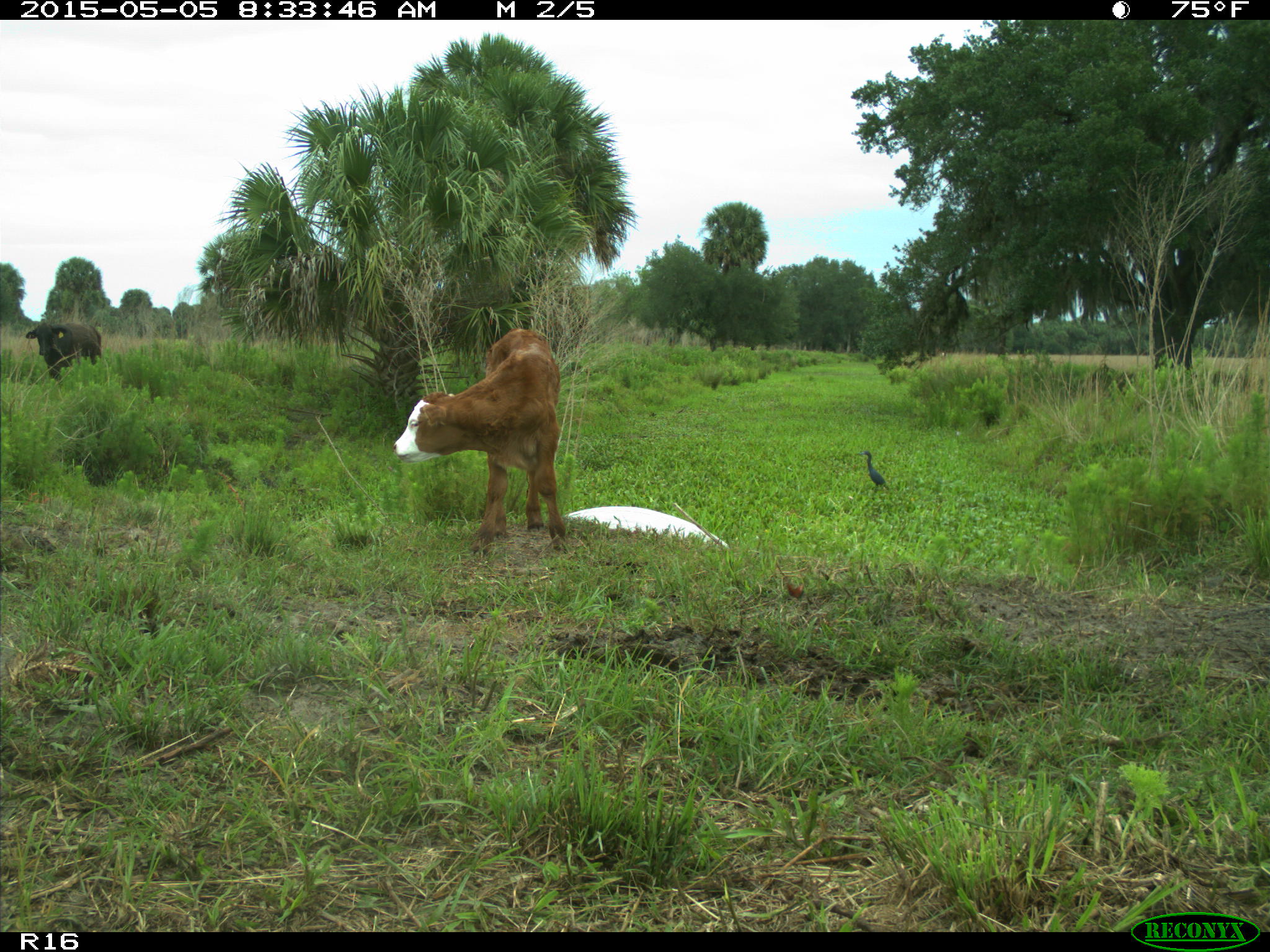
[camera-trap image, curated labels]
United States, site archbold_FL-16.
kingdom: Animalia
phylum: Chordata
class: Mammalia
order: Artiodactyla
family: Bovidae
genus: Bos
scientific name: Bos taurus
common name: domestic cow